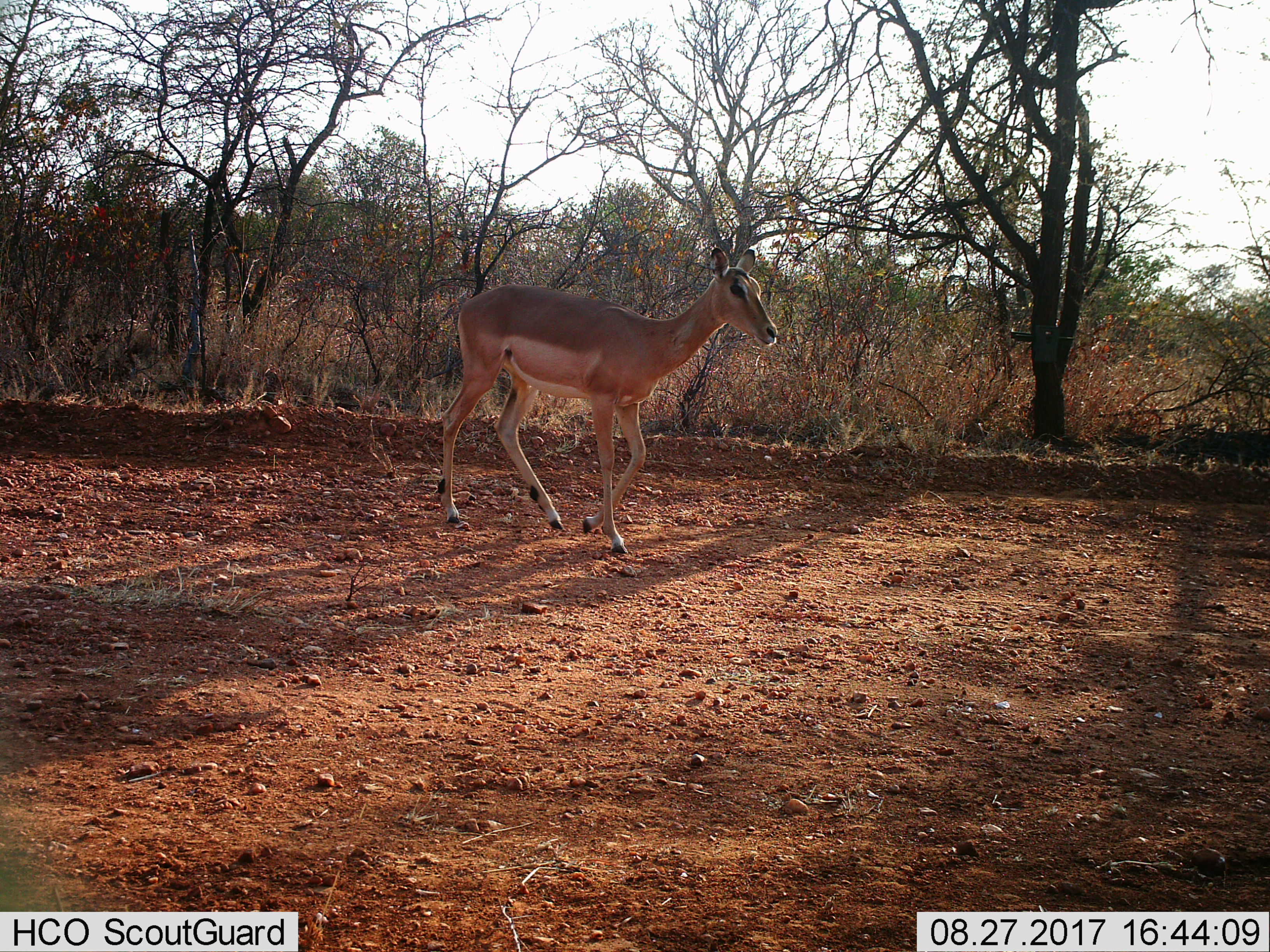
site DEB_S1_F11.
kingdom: Animalia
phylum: Chordata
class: Mammalia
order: Artiodactyla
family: Bovidae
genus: Aepyceros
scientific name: Aepyceros melampus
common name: impala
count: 1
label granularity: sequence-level